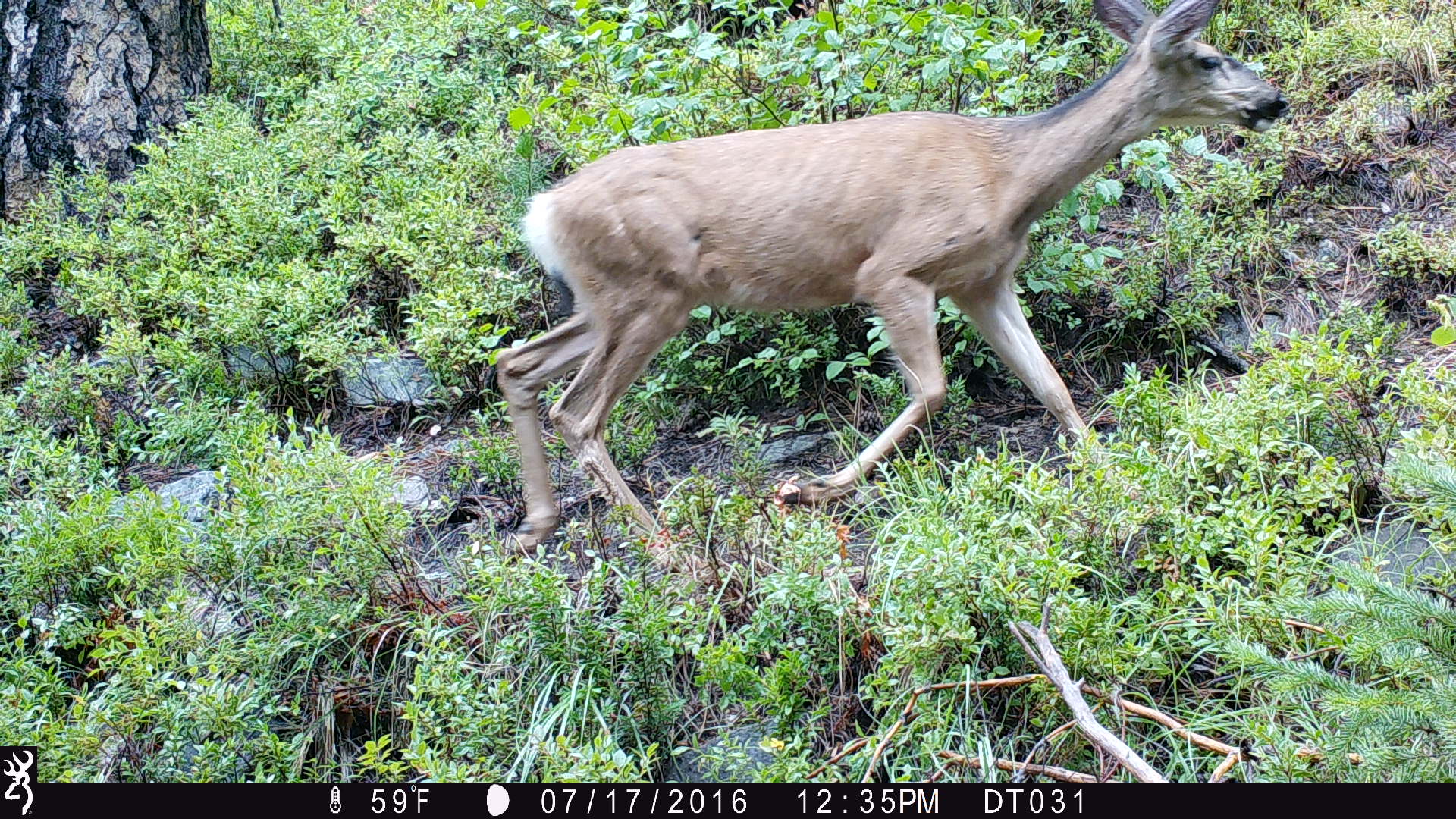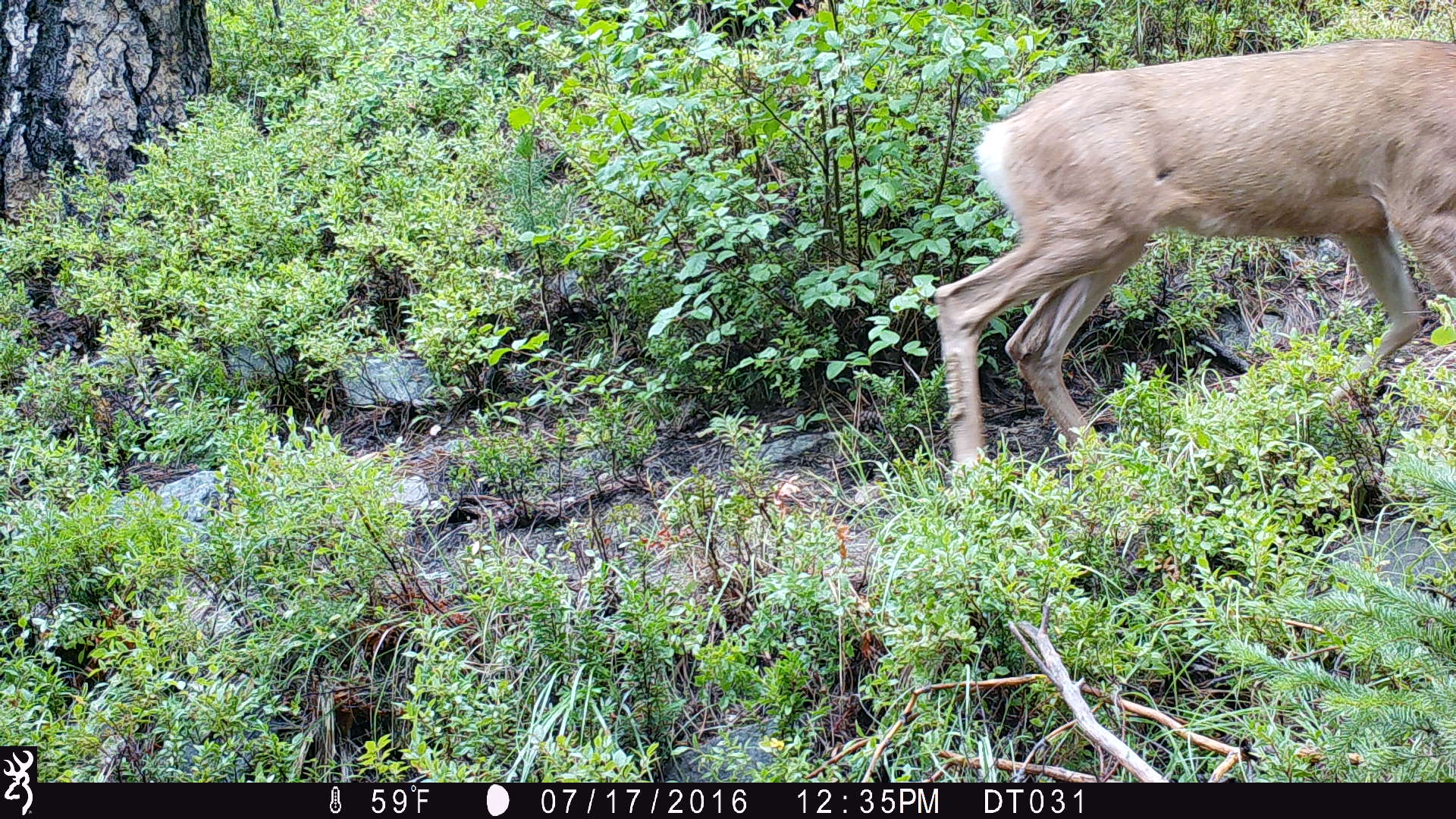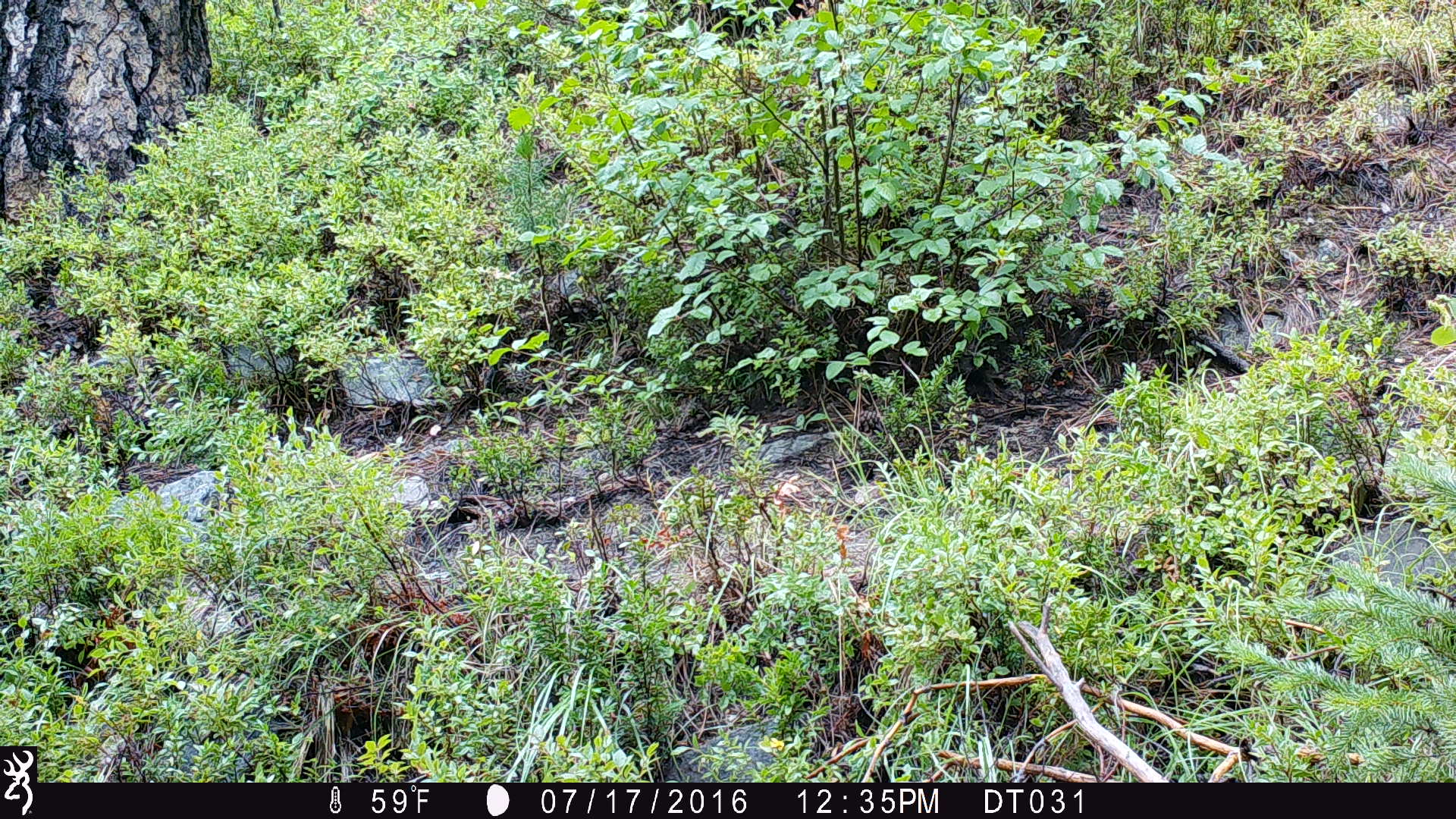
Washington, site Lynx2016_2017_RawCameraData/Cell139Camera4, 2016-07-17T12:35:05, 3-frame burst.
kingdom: Animalia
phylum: Chordata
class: Mammalia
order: Artiodactyla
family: Cervidae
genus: Odocoileus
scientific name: Odocoileus hemionus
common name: mule deer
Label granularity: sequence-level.